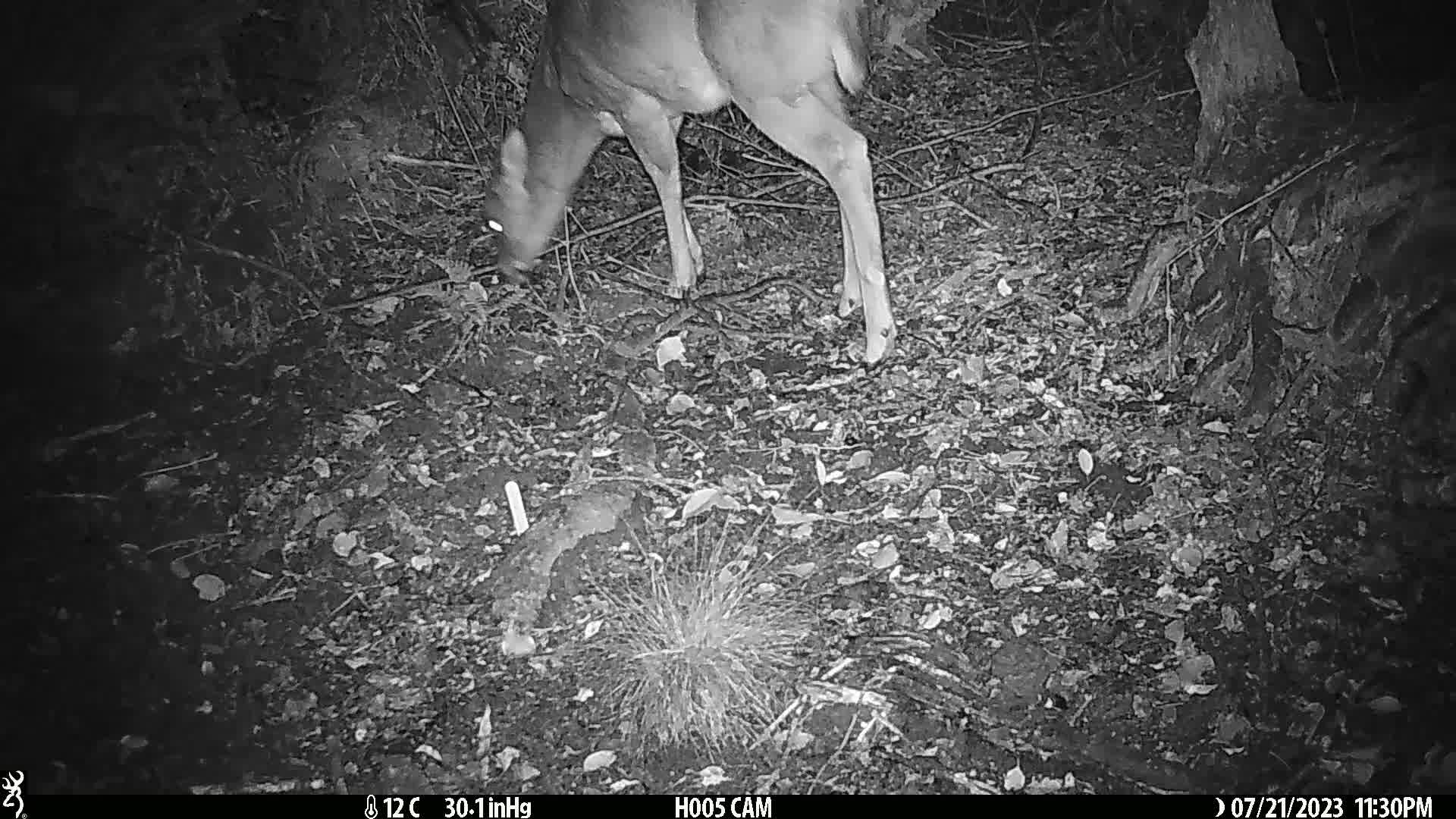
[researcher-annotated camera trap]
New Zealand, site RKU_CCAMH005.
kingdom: Animalia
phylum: Chordata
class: Mammalia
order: Artiodactyla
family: Cervidae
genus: Odocoileus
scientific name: Odocoileus virginianus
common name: white-tailed deer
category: white tailed deer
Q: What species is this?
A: White tailed deer (white-tailed deer) (Odocoileus virginianus).